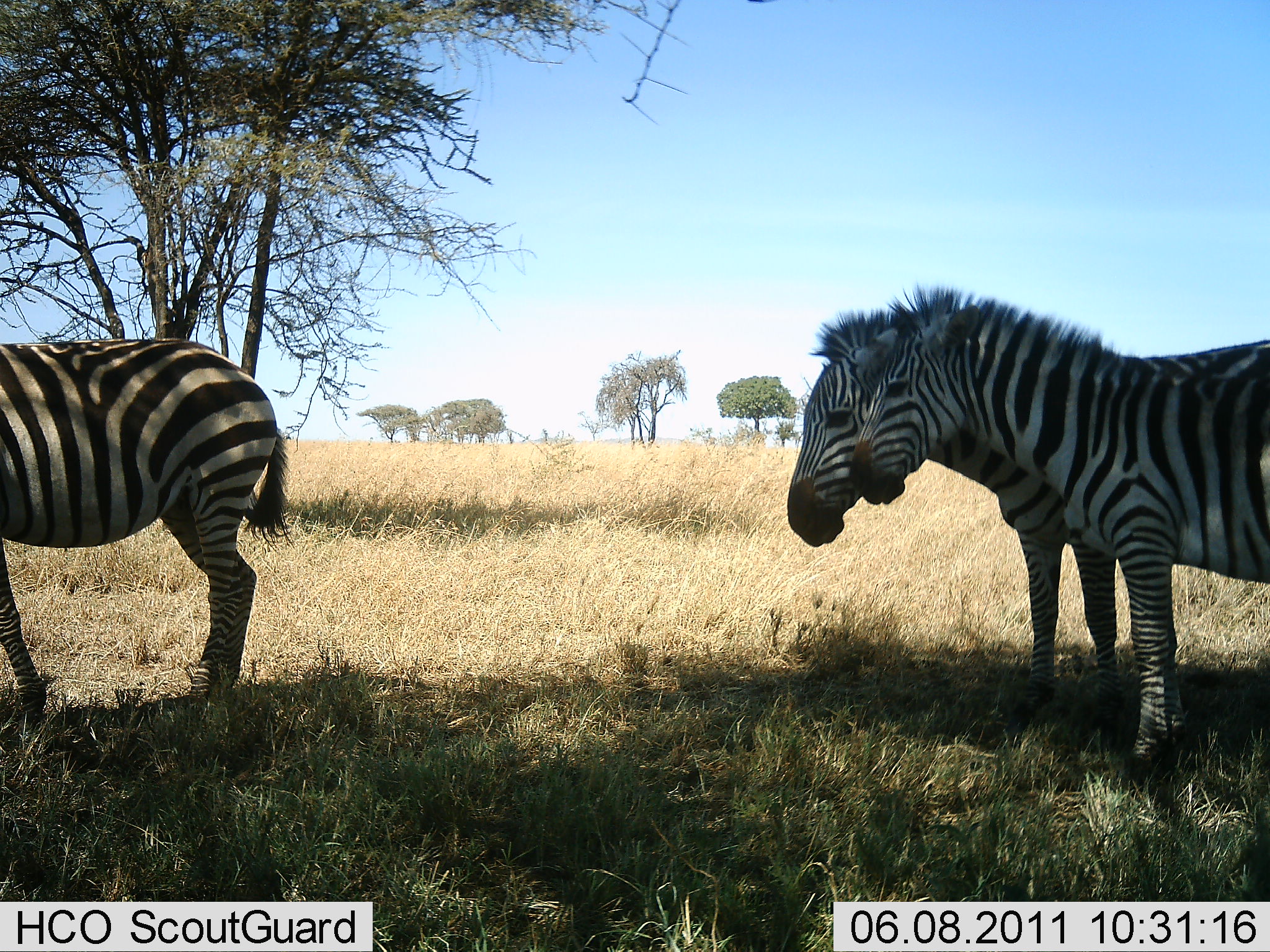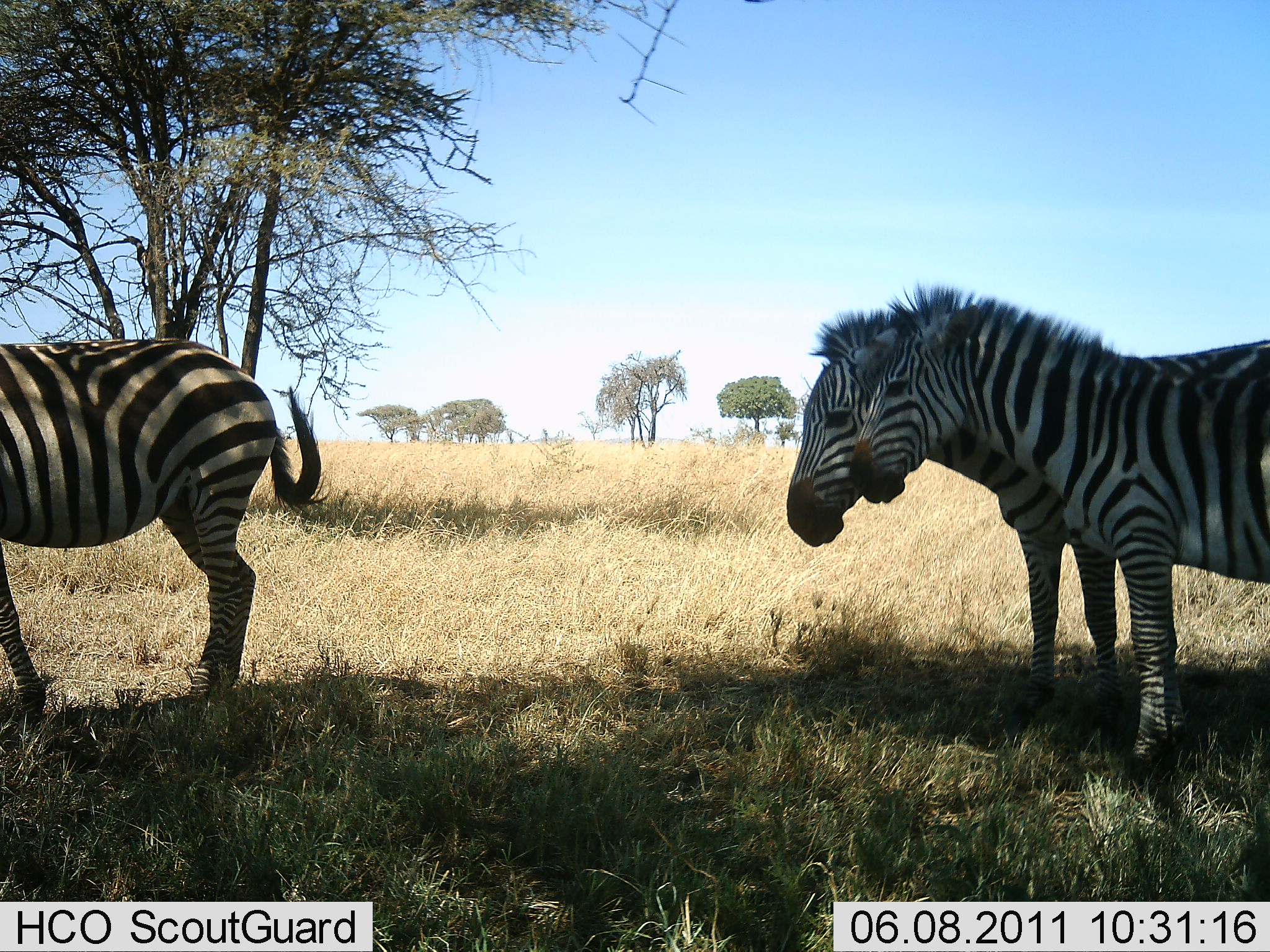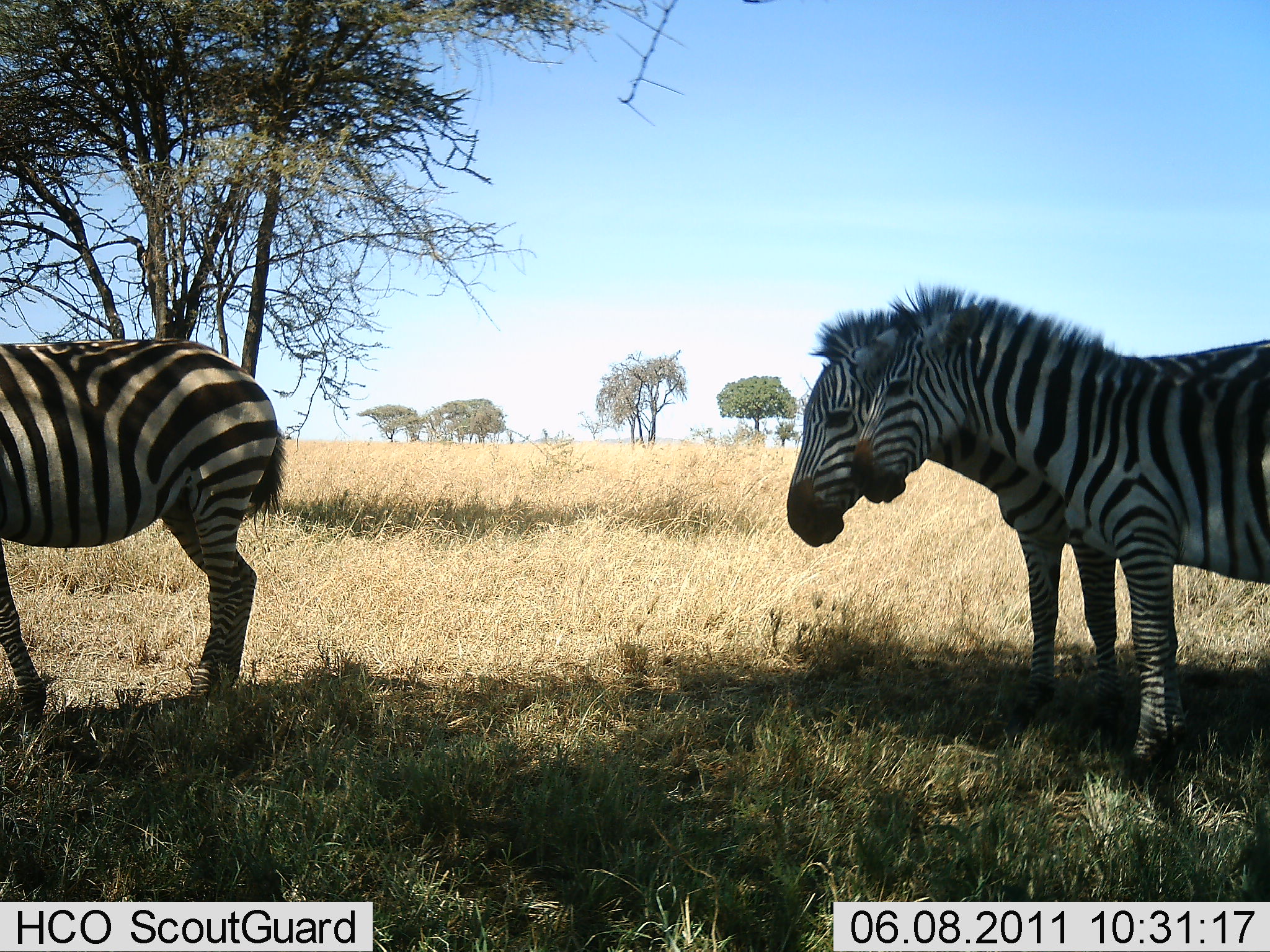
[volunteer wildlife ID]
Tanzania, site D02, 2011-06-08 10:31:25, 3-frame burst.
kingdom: Animalia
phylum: Chordata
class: Mammalia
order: Perissodactyla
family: Equidae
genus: Equus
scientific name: Equus quagga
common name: plains zebra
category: zebra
Zebra (plains zebra) (Equus quagga), count 3. Behavior (volunteer vote fractions): standing 100%, resting 9%, moving 0%, interacting 18%. Young present (vote fraction): 9%. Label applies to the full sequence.